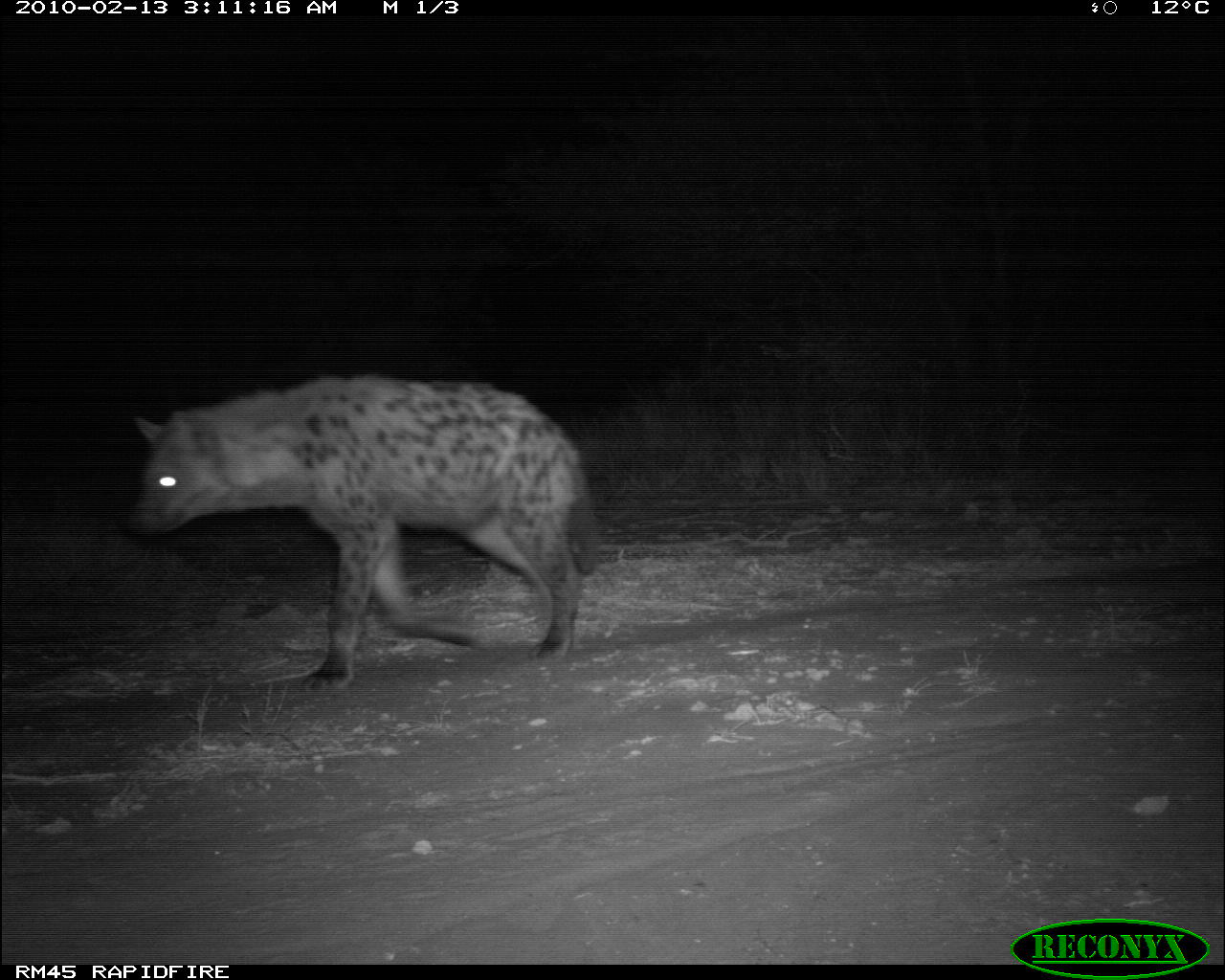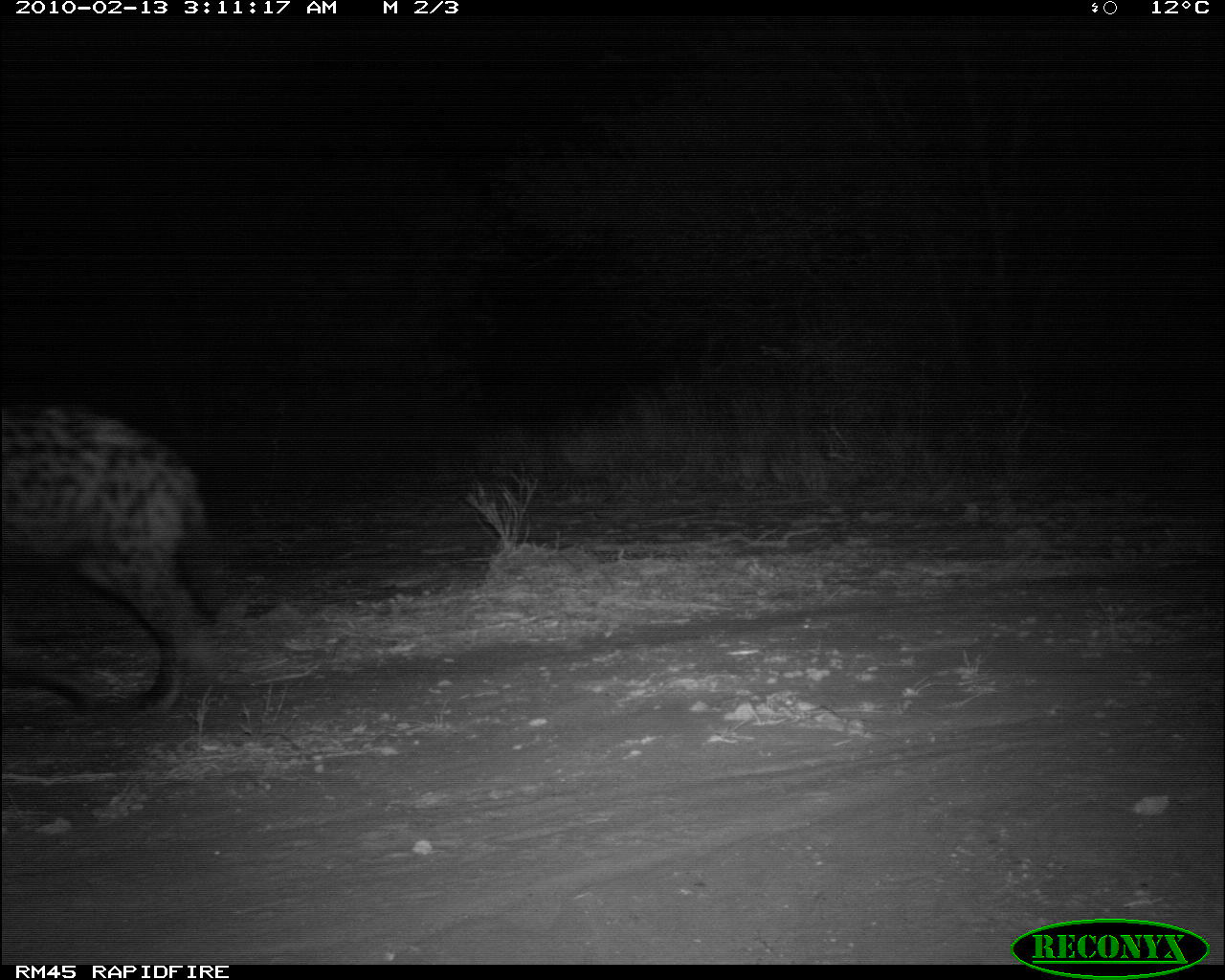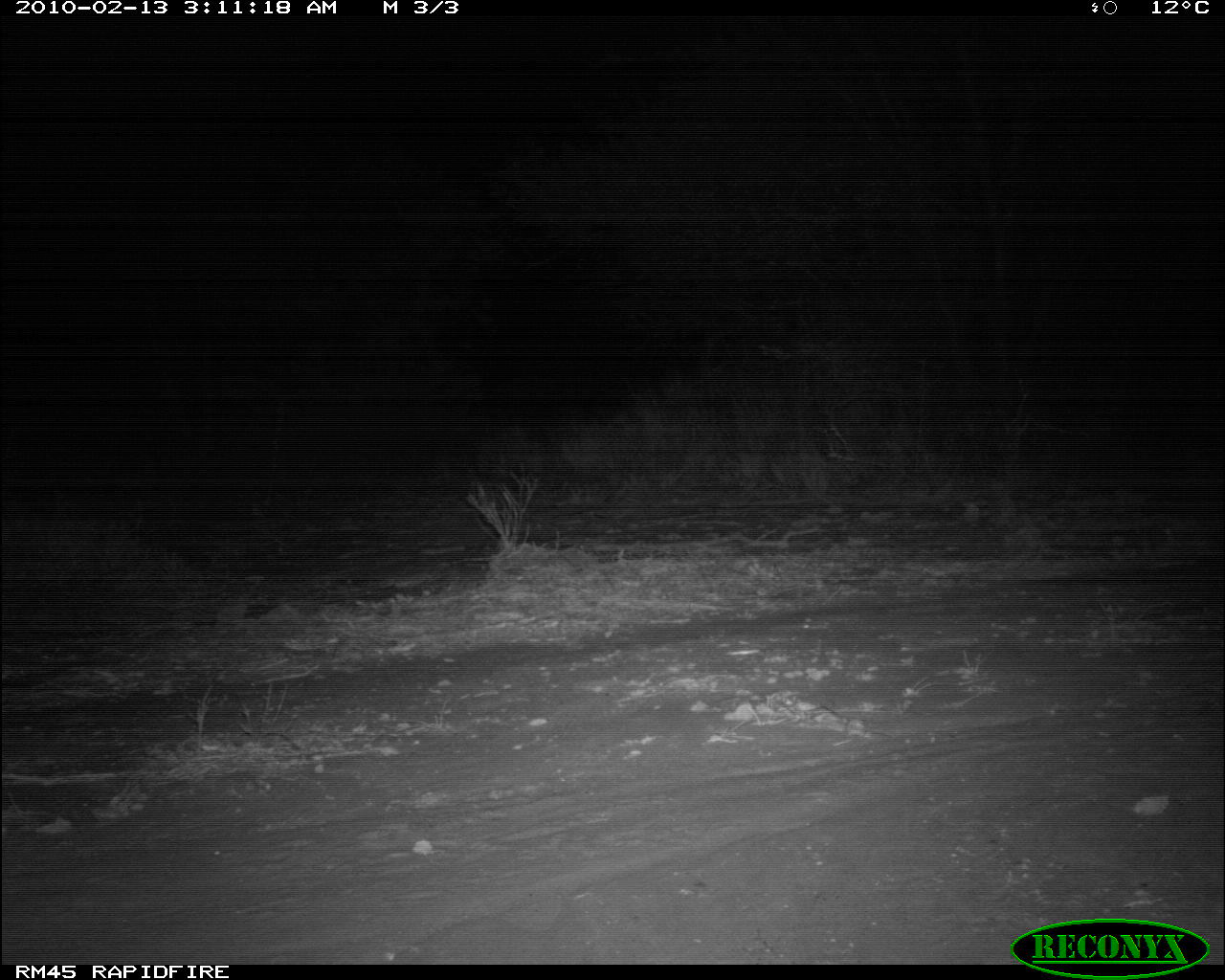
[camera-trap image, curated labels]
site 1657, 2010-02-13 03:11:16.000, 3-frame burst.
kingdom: Animalia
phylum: Chordata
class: Mammalia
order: Carnivora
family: Hyaenidae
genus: Crocuta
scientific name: Crocuta crocuta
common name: spotted hyena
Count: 1.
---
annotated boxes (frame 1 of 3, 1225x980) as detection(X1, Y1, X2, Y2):
crocuta crocuta: detection(125, 373, 601, 694)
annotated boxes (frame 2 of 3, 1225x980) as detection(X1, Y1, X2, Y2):
crocuta crocuta: detection(2, 405, 225, 724)